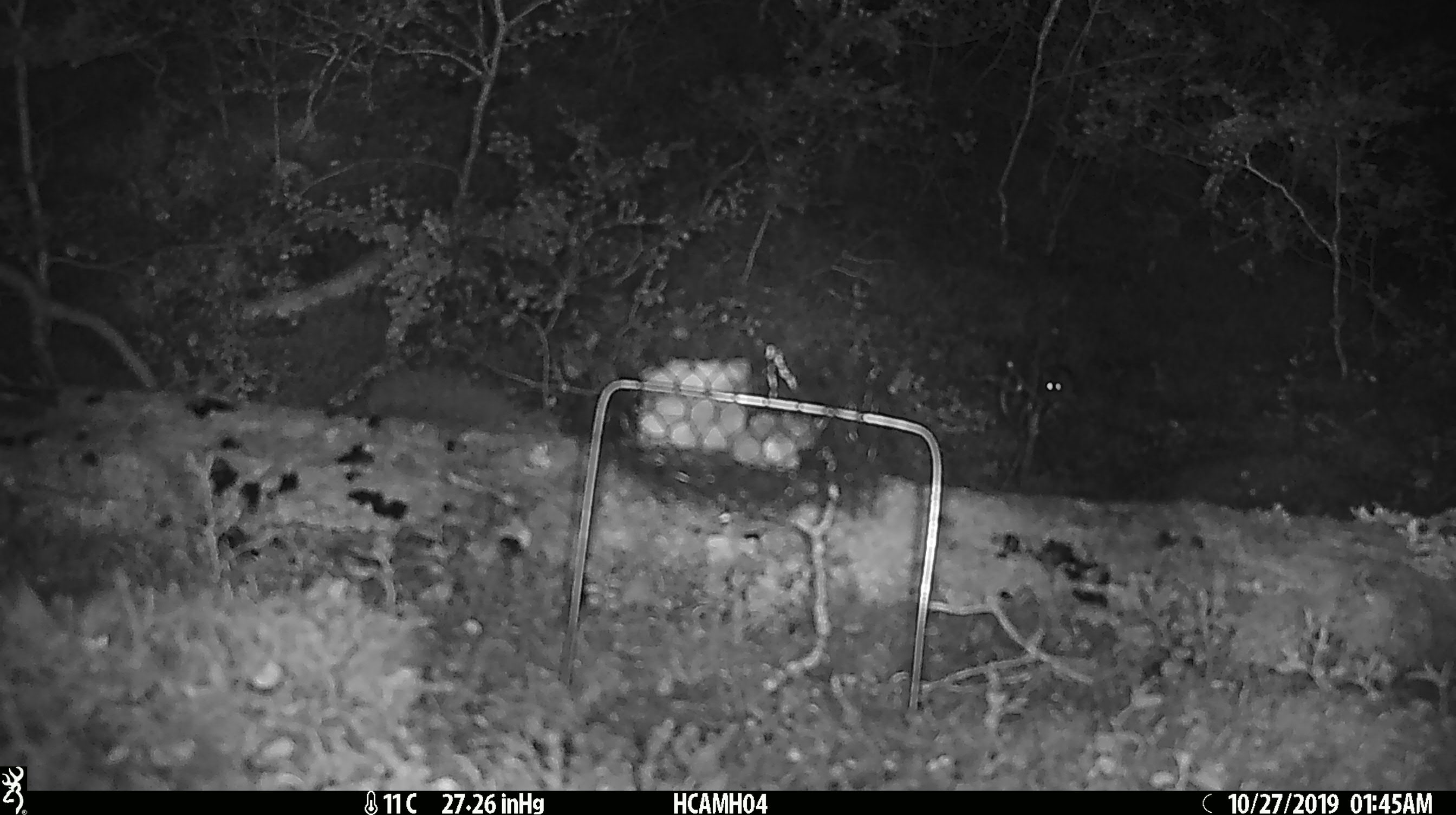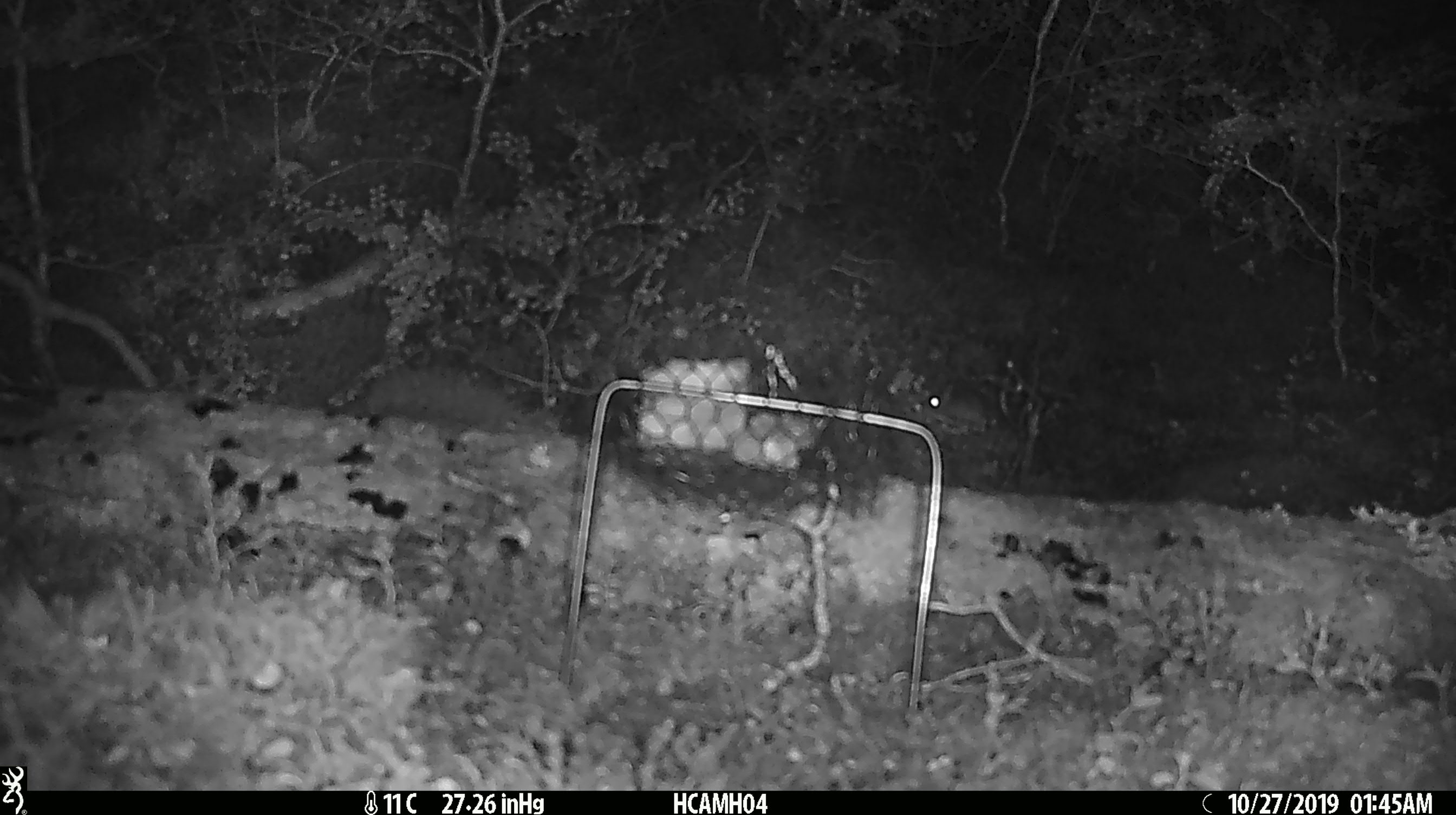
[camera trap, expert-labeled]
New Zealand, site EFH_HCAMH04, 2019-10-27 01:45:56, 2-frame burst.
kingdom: Animalia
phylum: Chordata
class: Mammalia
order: Rodentia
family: Muridae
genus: Mus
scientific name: Mus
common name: mouse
Mouse (Mus).